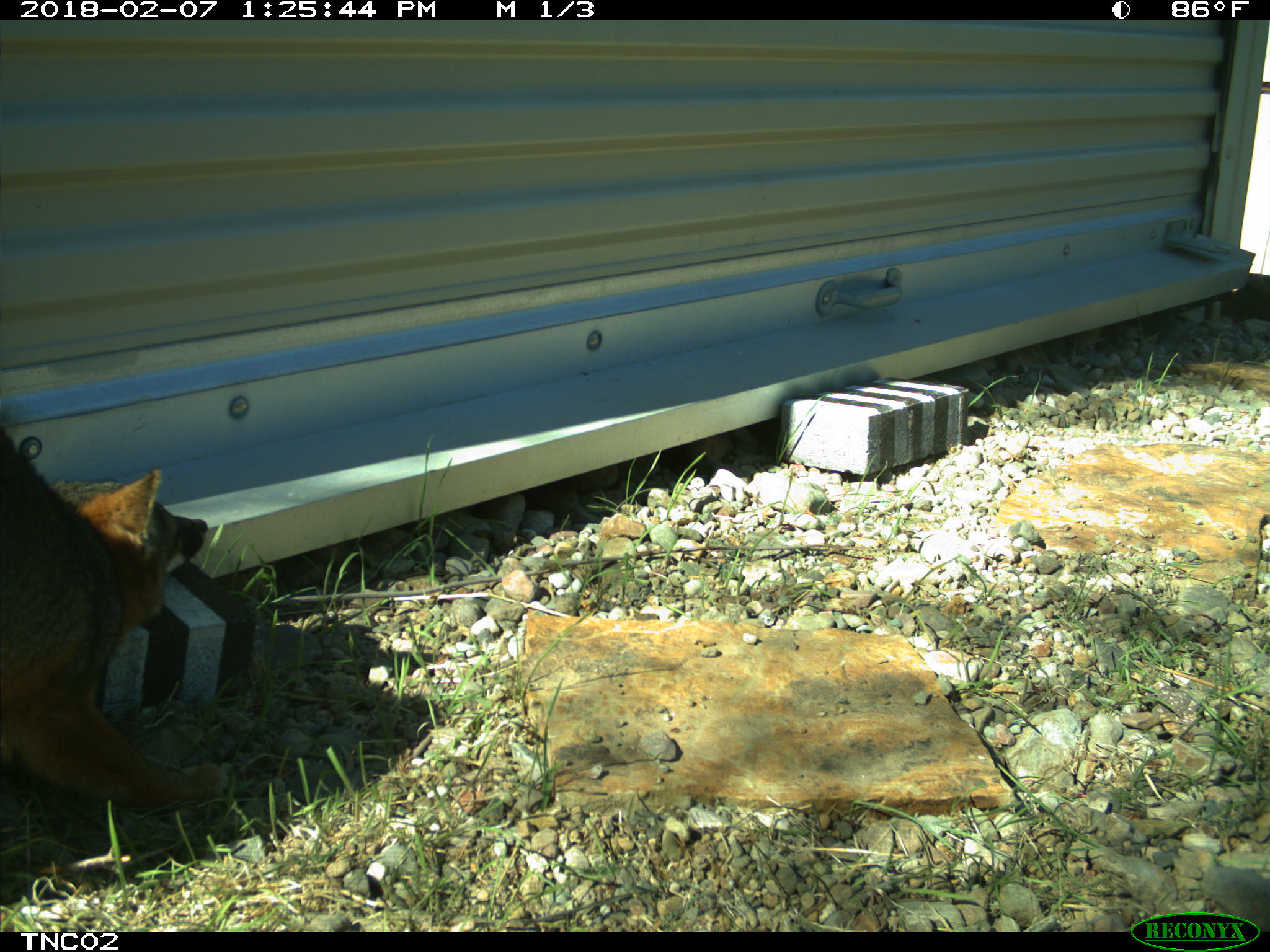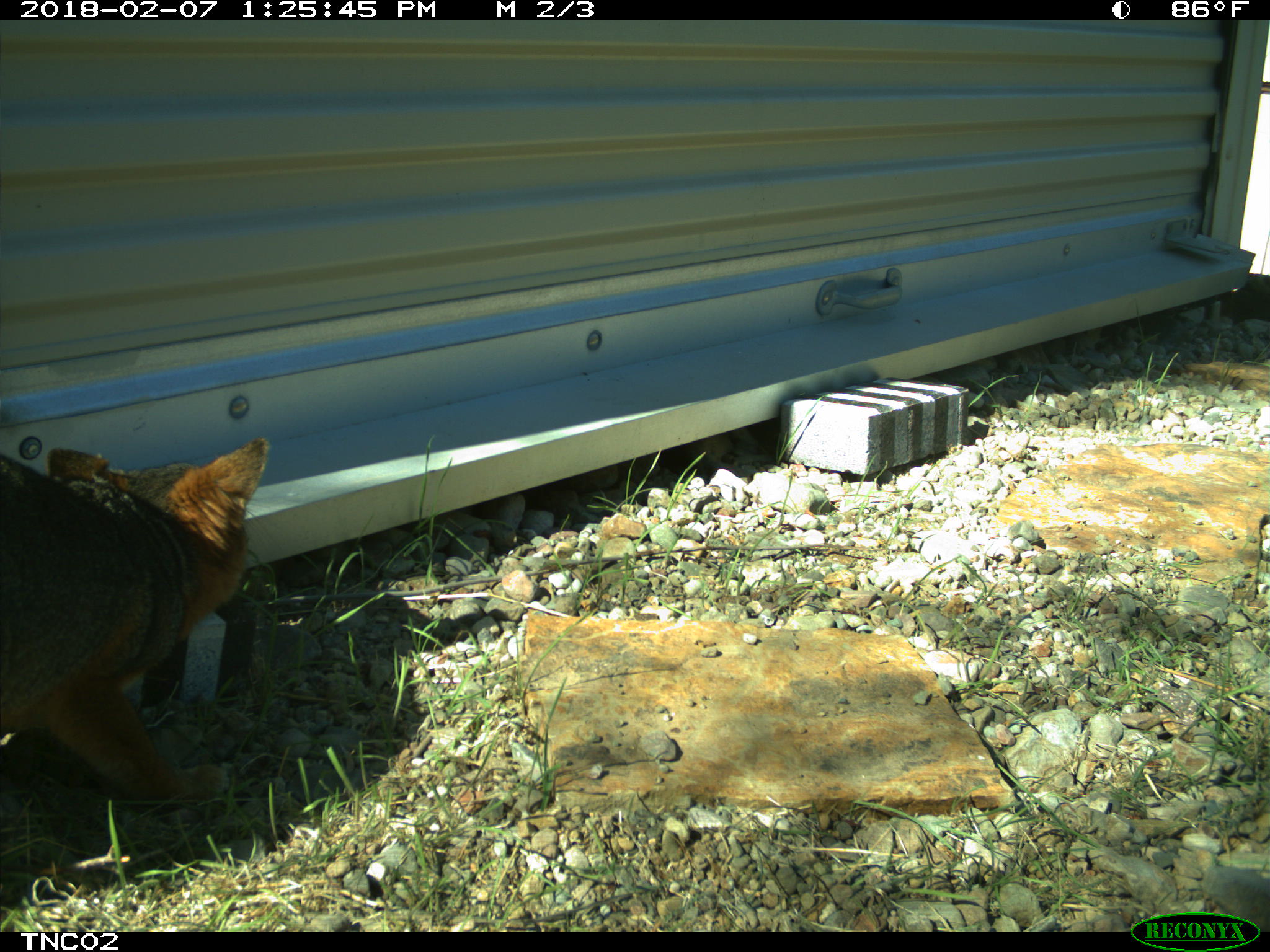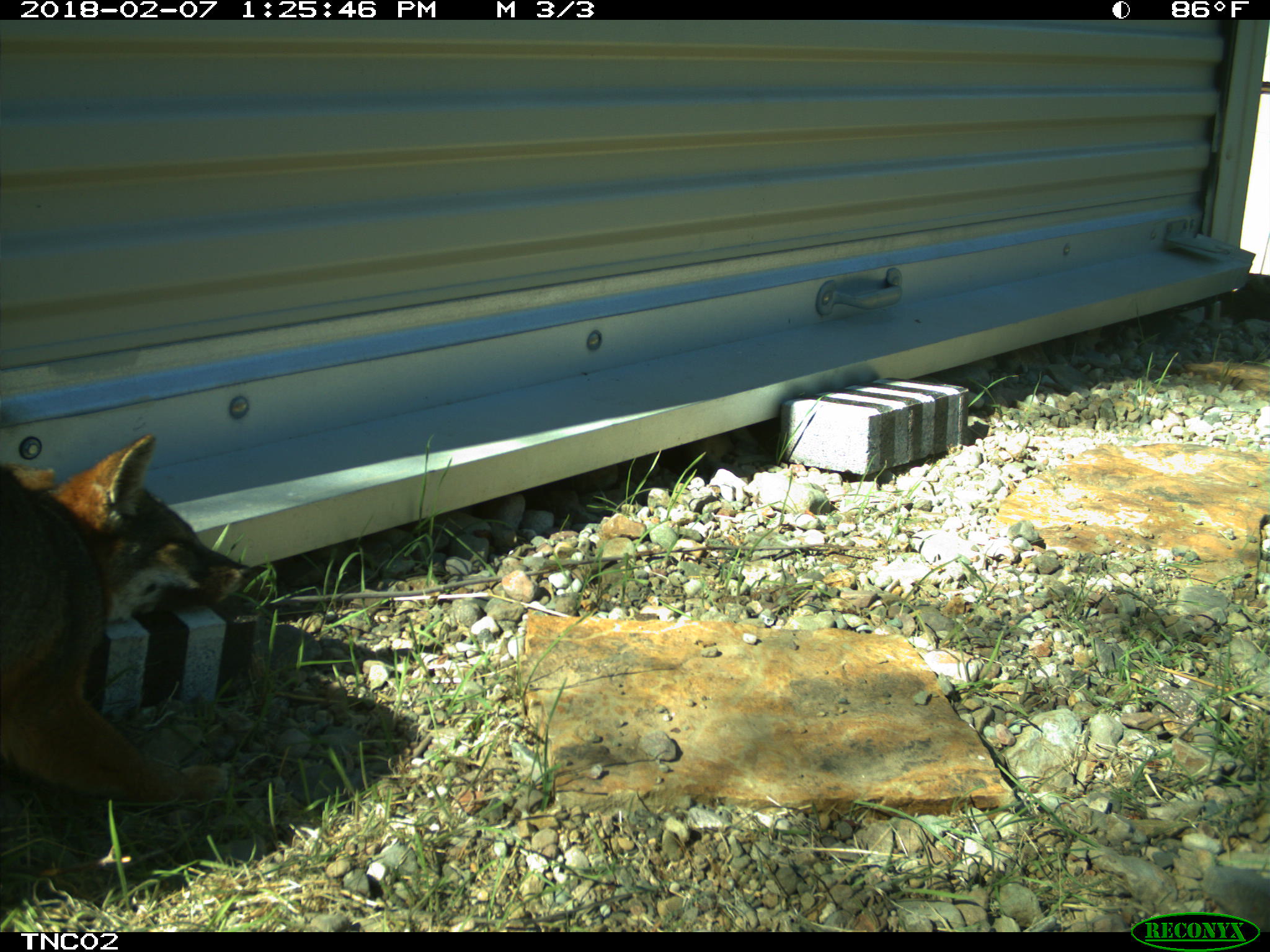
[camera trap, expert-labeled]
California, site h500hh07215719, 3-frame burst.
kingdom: Animalia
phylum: Chordata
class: Mammalia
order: Carnivora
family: Canidae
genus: Urocyon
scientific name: Urocyon littoralis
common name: island fox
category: fox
Fox (island fox) (Urocyon littoralis).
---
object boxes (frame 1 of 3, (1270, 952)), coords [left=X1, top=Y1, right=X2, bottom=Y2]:
fox: [left=0, top=426, right=236, bottom=814]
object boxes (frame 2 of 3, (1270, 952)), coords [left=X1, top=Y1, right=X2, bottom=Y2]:
fox: [left=0, top=437, right=269, bottom=801]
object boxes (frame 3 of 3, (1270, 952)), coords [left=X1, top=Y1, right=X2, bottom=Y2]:
fox: [left=0, top=433, right=251, bottom=811]